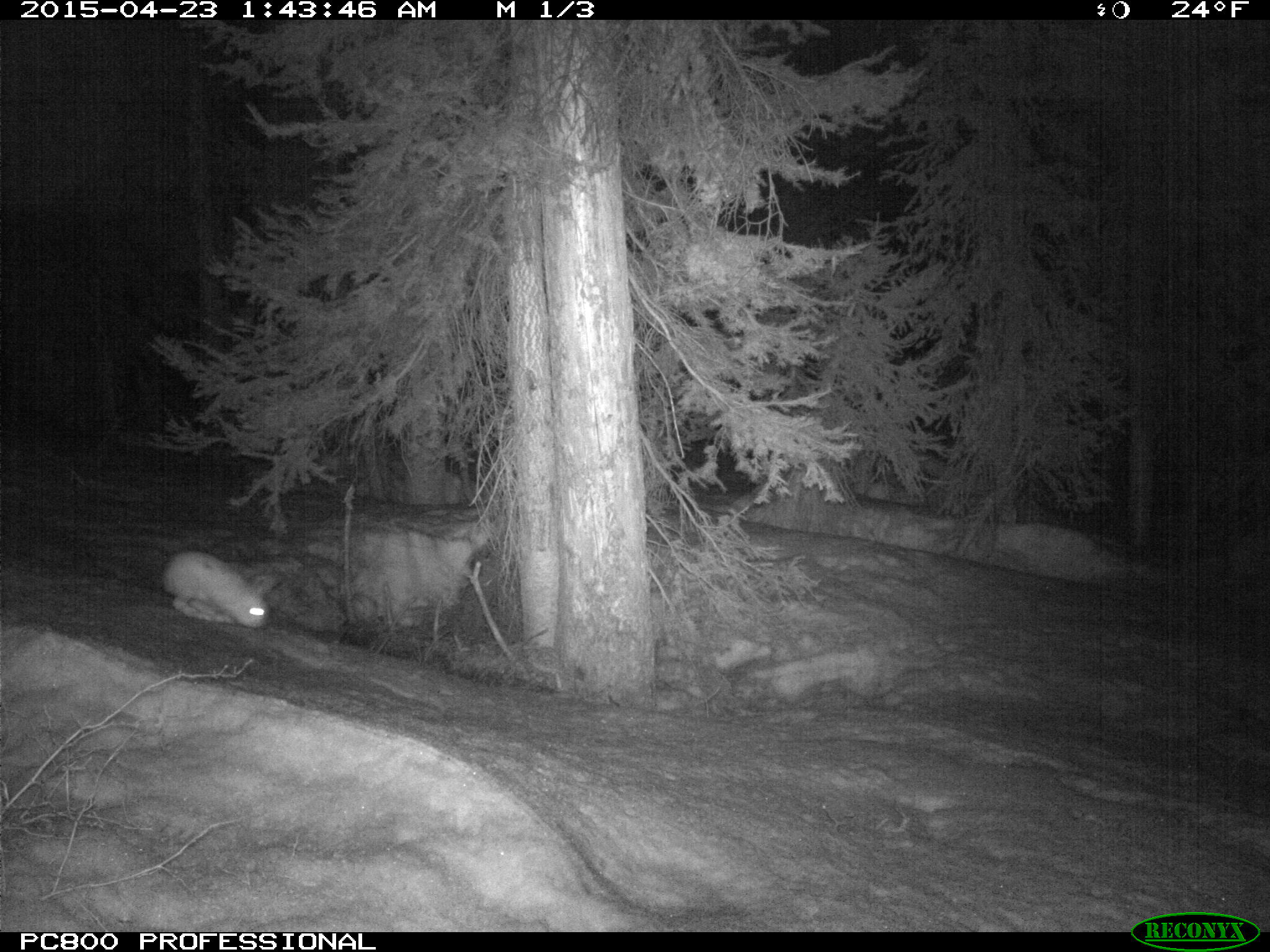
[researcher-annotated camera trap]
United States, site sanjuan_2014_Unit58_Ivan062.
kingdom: Animalia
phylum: Chordata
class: Mammalia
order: Lagomorpha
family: Leporidae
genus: Lepus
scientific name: Lepus americanus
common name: snowshoe hare